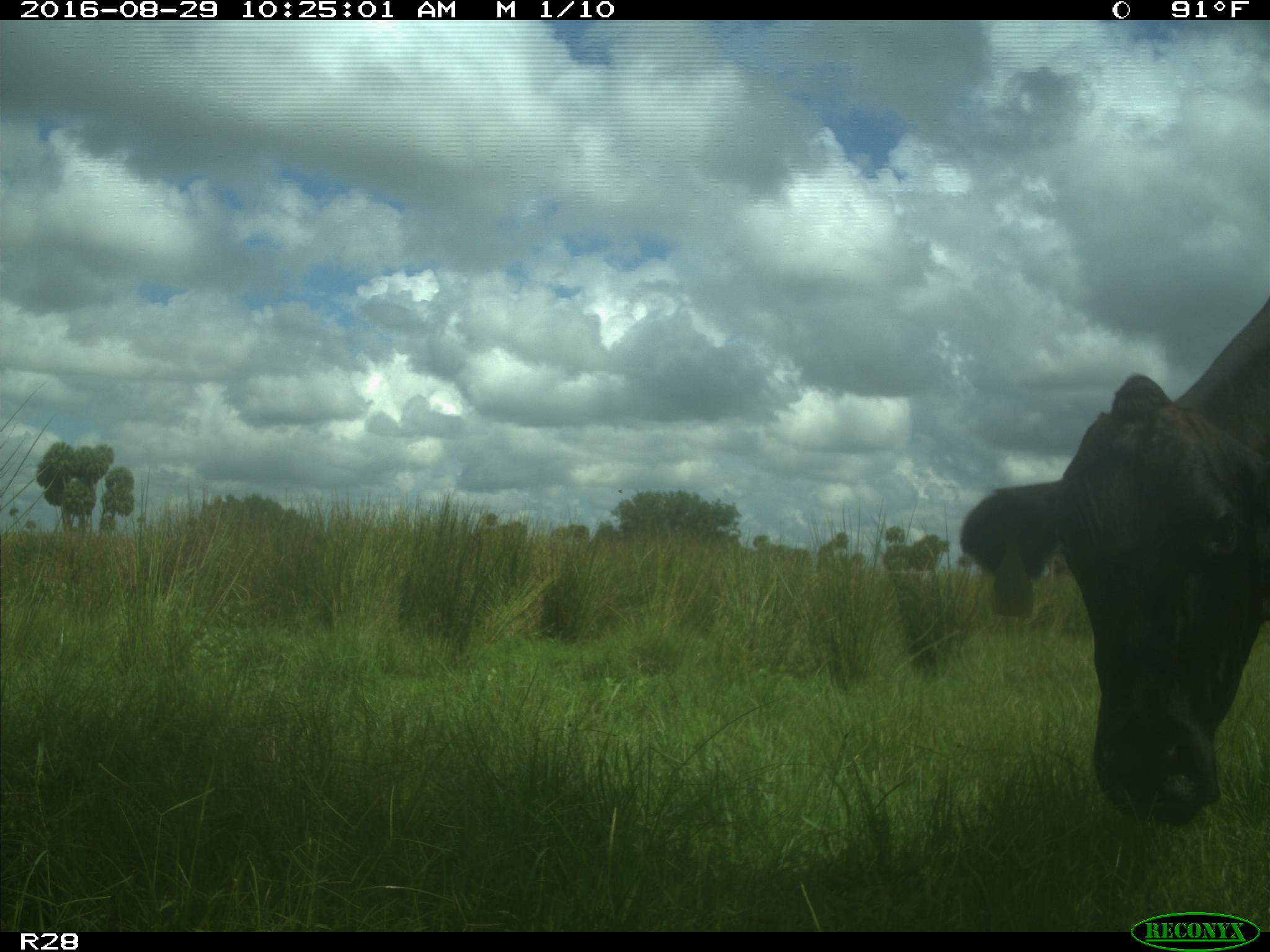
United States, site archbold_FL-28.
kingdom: Animalia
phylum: Chordata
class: Mammalia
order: Artiodactyla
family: Bovidae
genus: Bos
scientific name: Bos taurus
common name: domestic cow